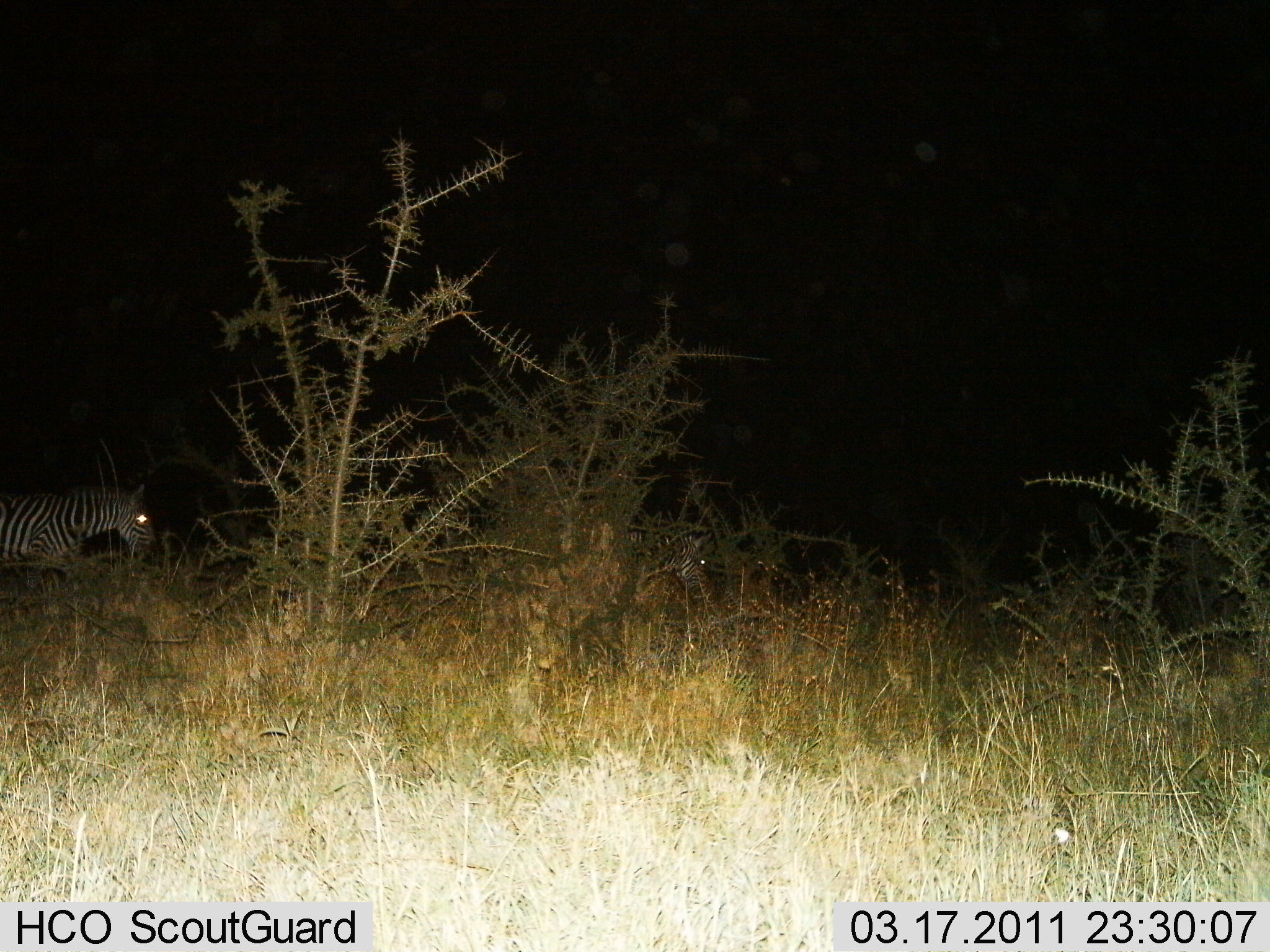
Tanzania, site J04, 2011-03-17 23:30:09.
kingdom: Animalia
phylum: Chordata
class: Mammalia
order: Perissodactyla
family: Equidae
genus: Equus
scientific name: Equus quagga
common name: plains zebra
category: zebra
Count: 1.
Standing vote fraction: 25%.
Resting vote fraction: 8%.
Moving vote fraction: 67%.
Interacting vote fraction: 0%.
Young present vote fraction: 0%.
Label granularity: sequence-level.